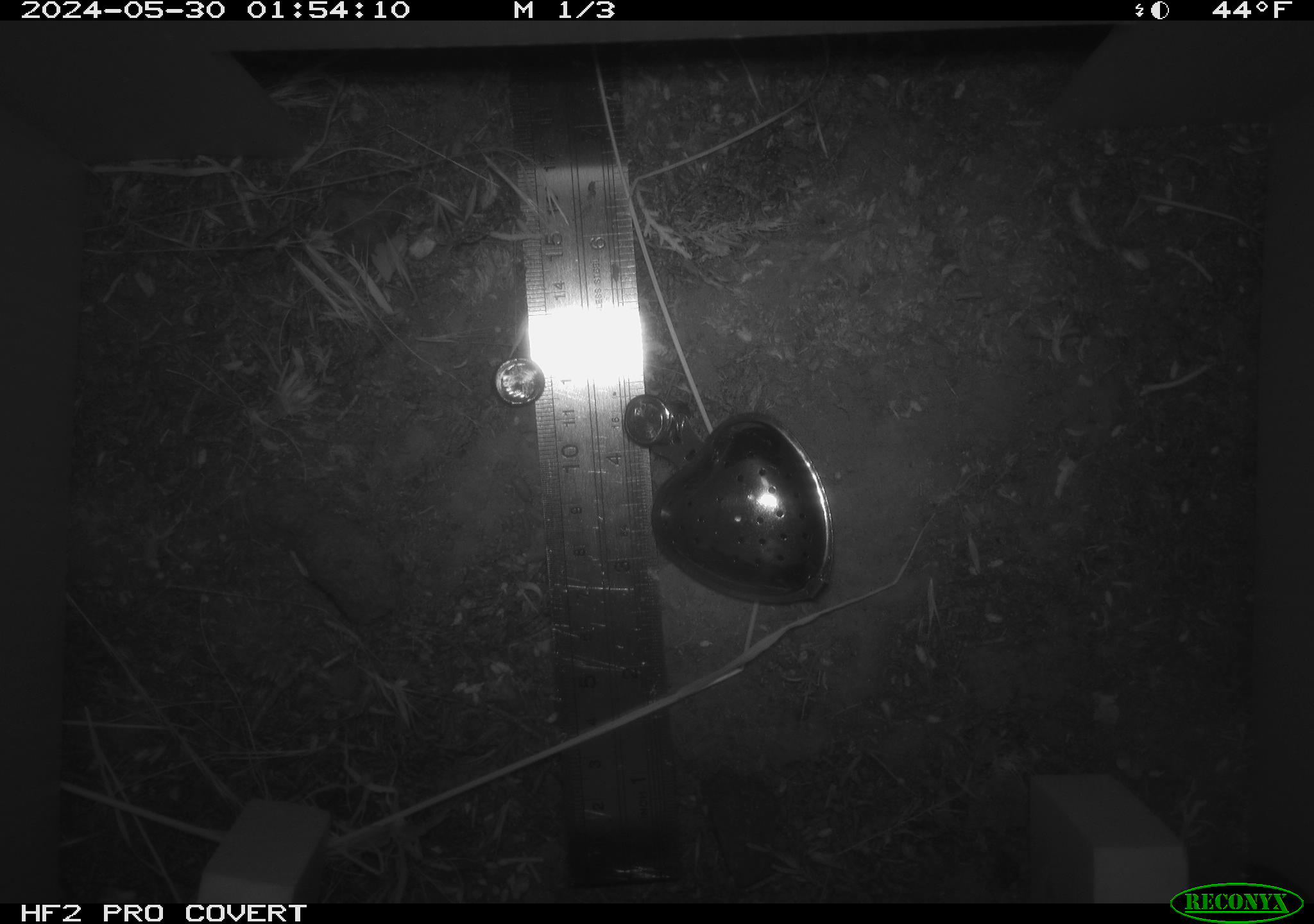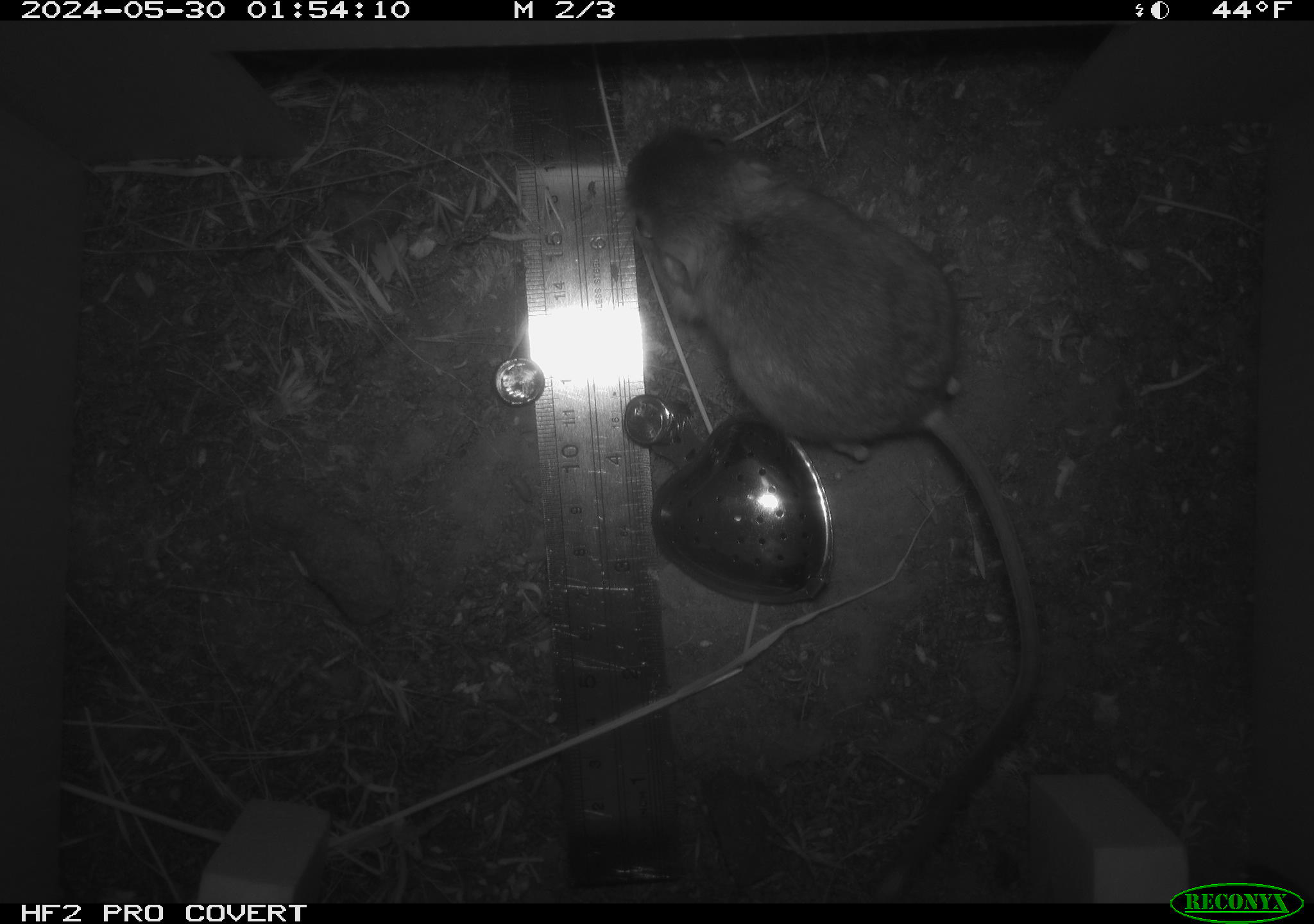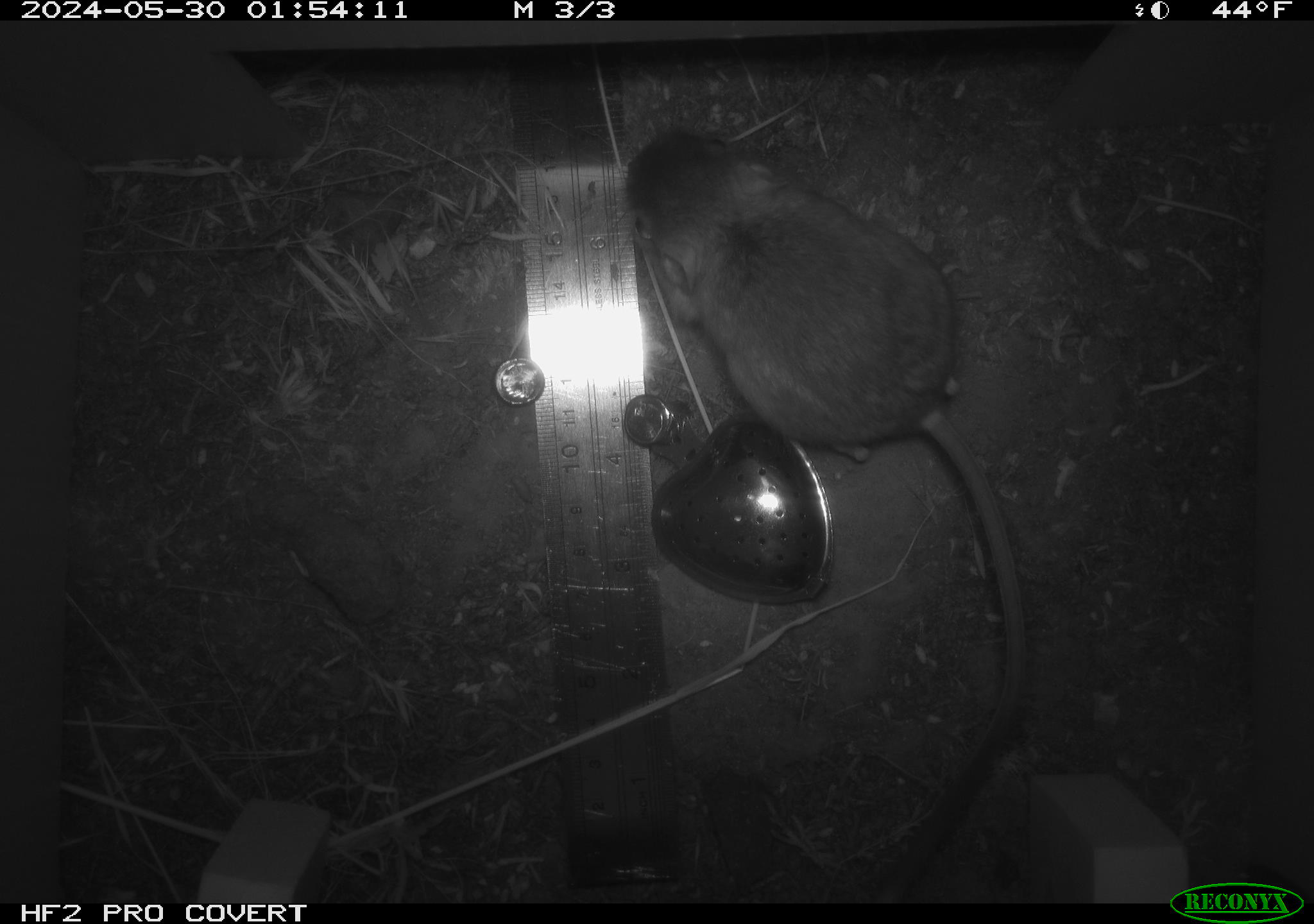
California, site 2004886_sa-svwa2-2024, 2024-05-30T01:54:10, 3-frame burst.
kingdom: Animalia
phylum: Chordata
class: Mammalia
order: Rodentia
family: Heteromyidae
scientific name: Heteromyidae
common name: kangaroo rats and pocket mice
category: heteromyidae family